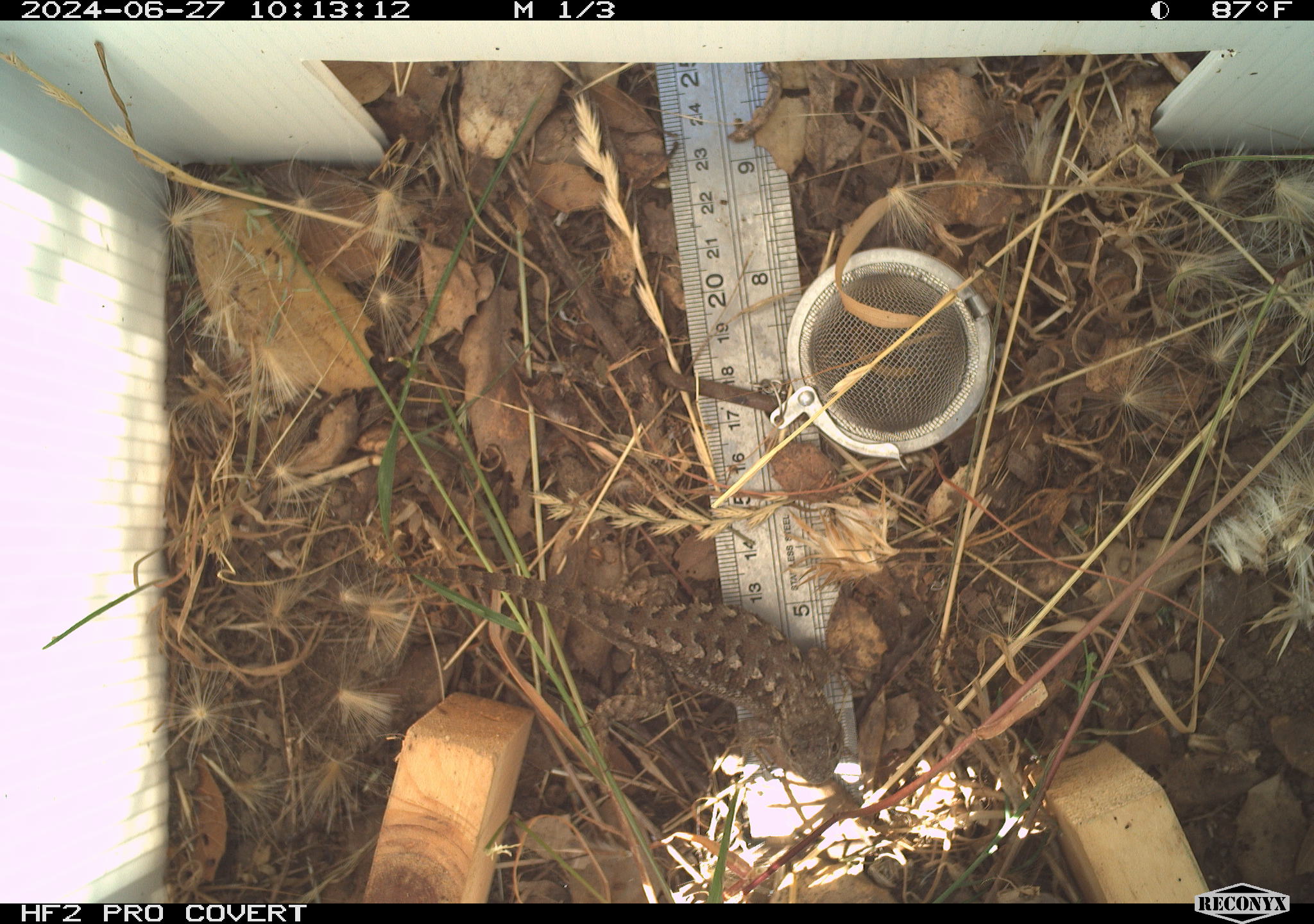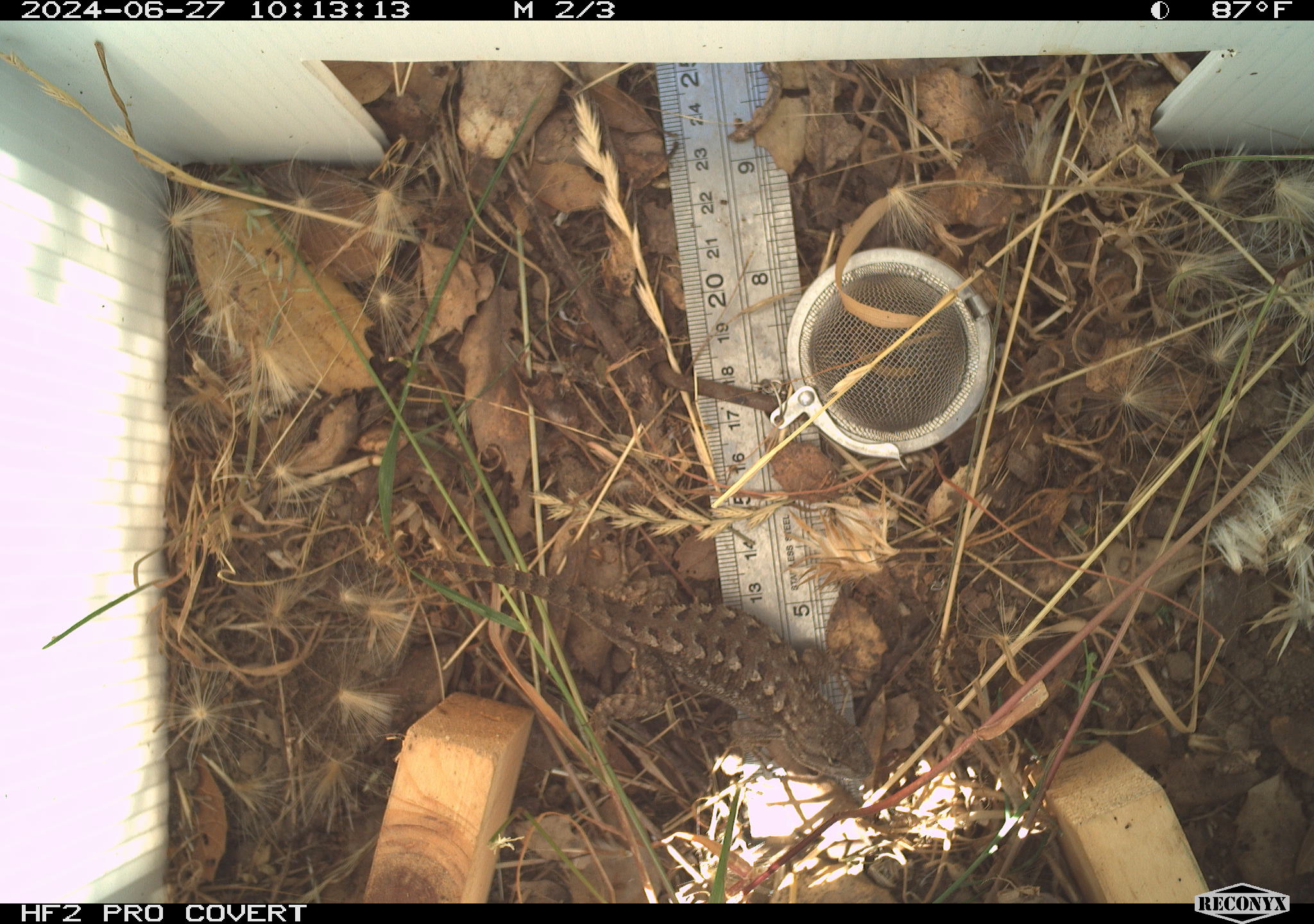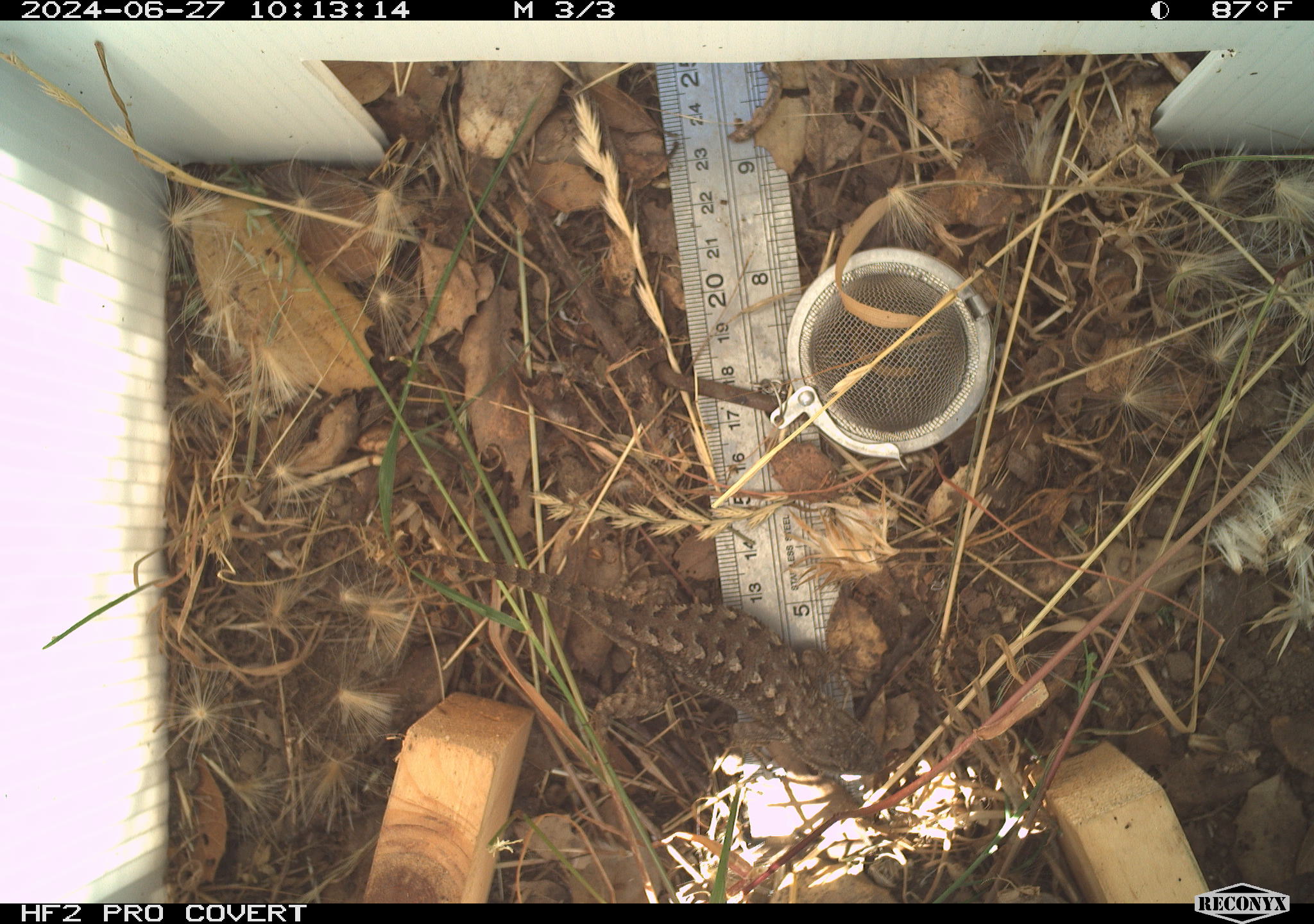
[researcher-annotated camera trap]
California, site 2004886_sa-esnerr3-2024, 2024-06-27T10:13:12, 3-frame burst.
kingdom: Animalia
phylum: Chordata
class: Reptilia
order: Squamata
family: Phrynosomatidae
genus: Sceloporus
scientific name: Sceloporus occidentalis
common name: western fence lizard